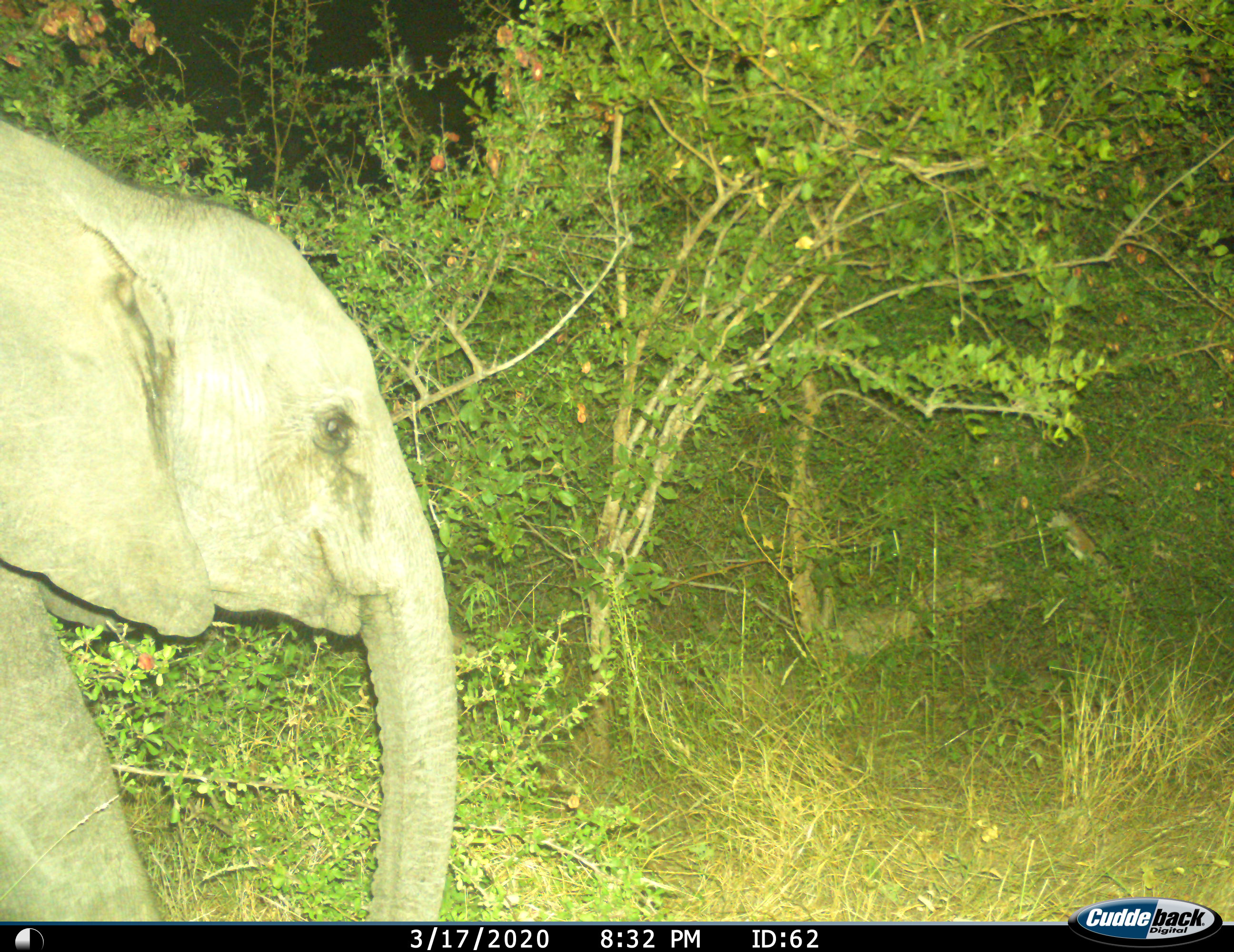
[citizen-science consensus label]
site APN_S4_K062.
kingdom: Animalia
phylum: Chordata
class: Mammalia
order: Proboscidea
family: Elephantidae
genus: Loxodonta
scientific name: Loxodonta africana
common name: african bush elephant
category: elephant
Elephant (african bush elephant) (Loxodonta africana), count 1. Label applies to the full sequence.